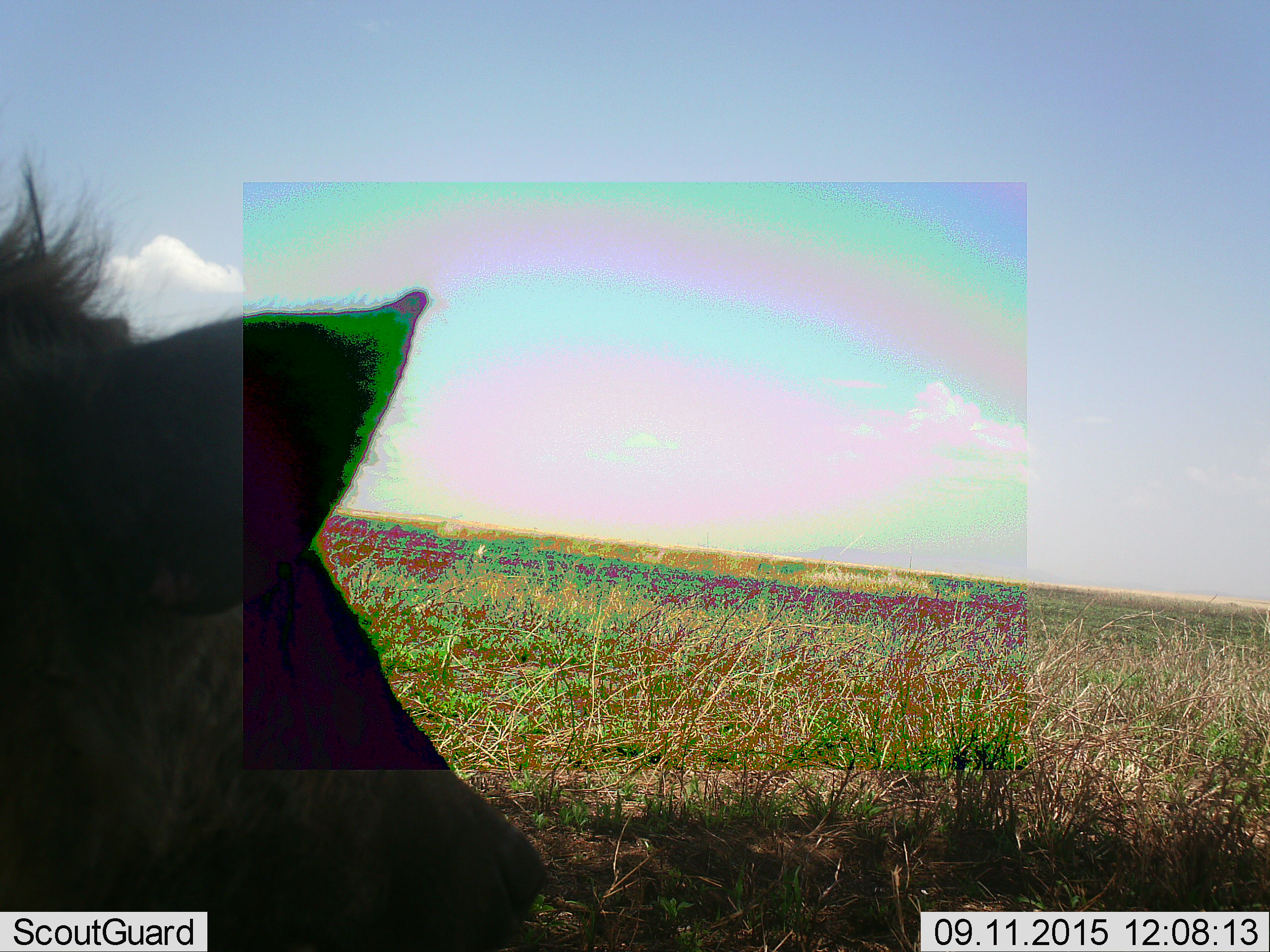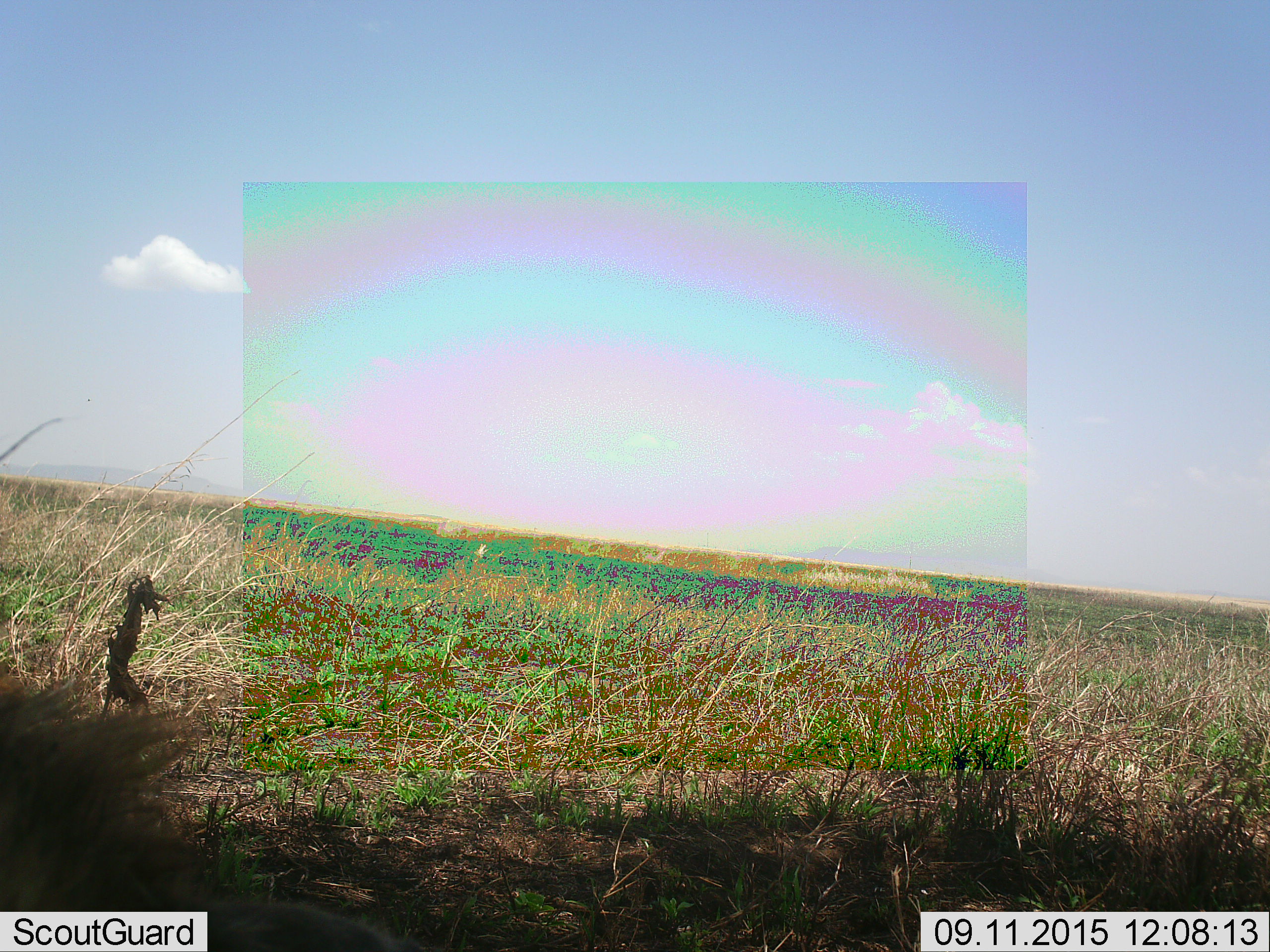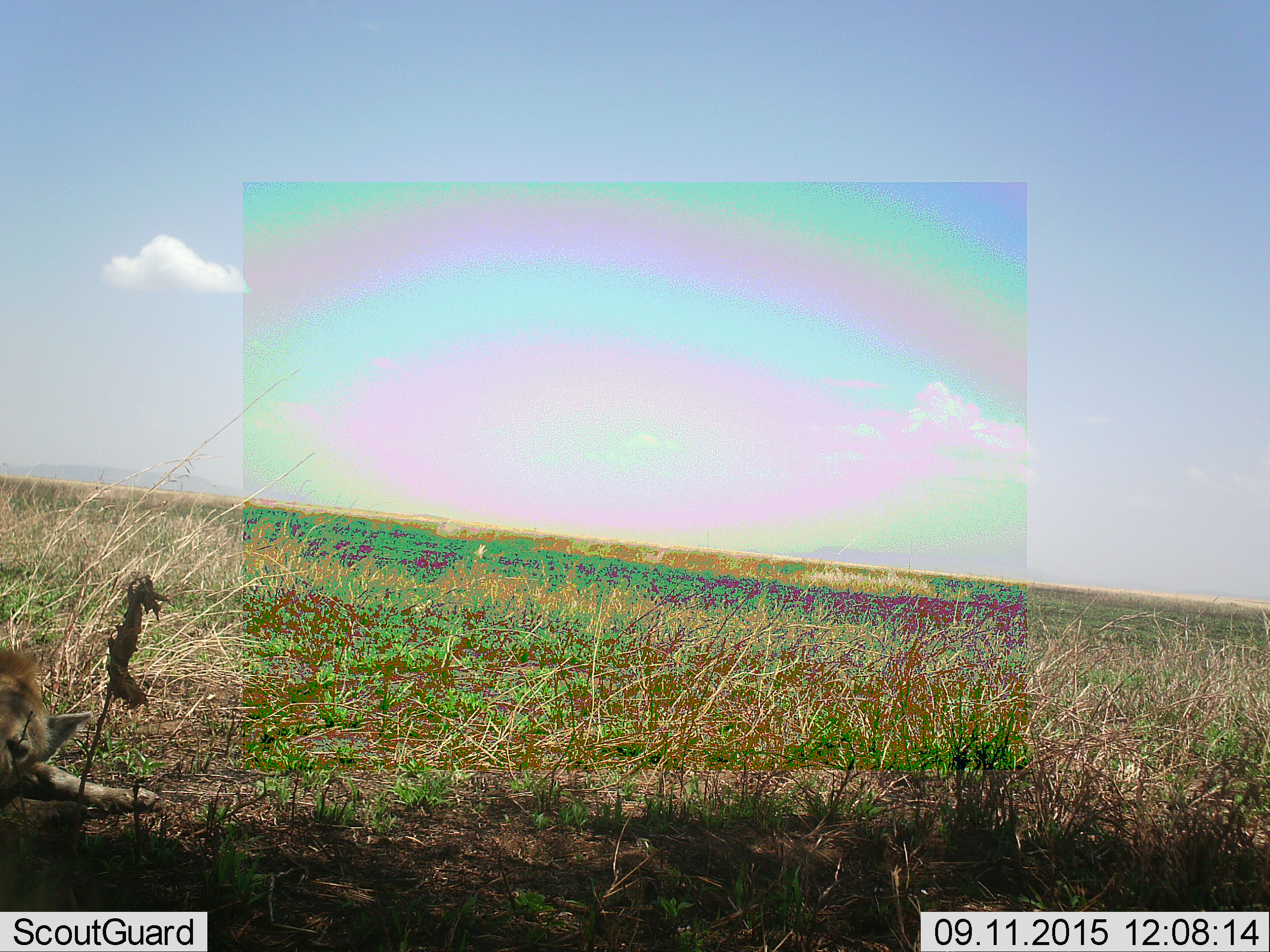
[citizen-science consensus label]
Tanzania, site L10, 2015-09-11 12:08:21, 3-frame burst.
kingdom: Animalia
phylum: Chordata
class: Mammalia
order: Carnivora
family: Hyaenidae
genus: Crocuta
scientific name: Crocuta crocuta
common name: spotted hyena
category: hyenaspotted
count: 1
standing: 20%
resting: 60%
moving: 60%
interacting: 0%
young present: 0%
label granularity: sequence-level